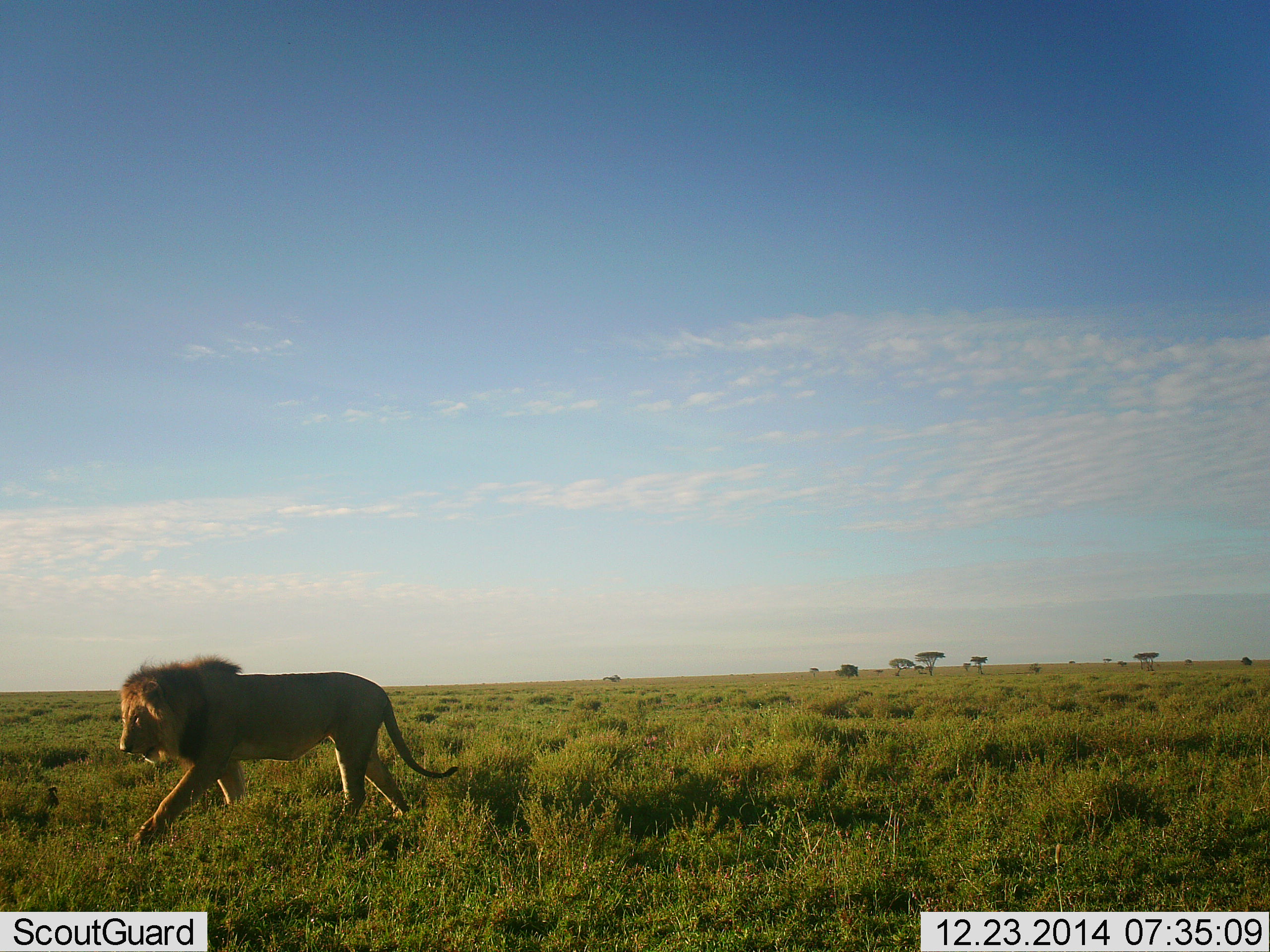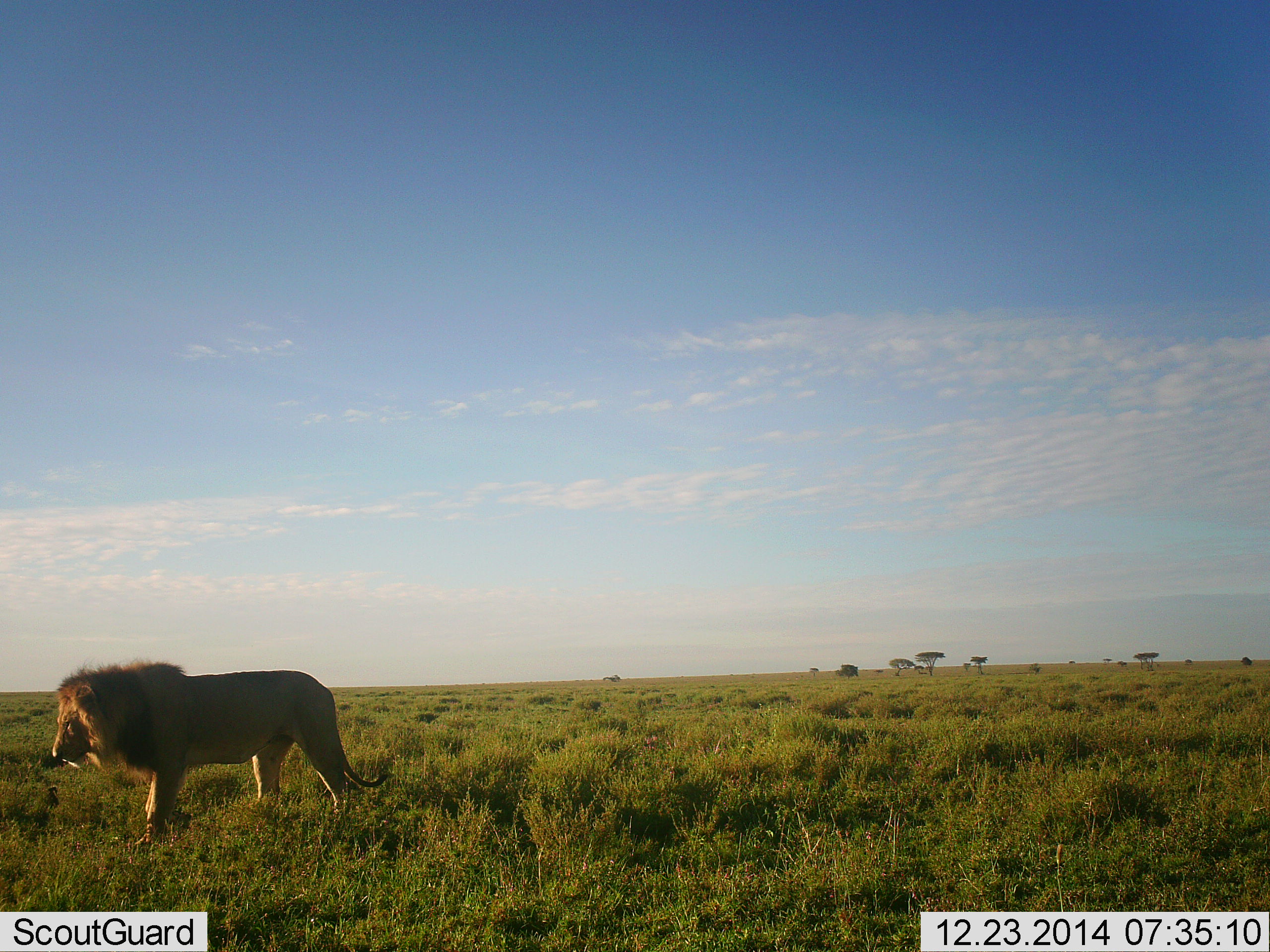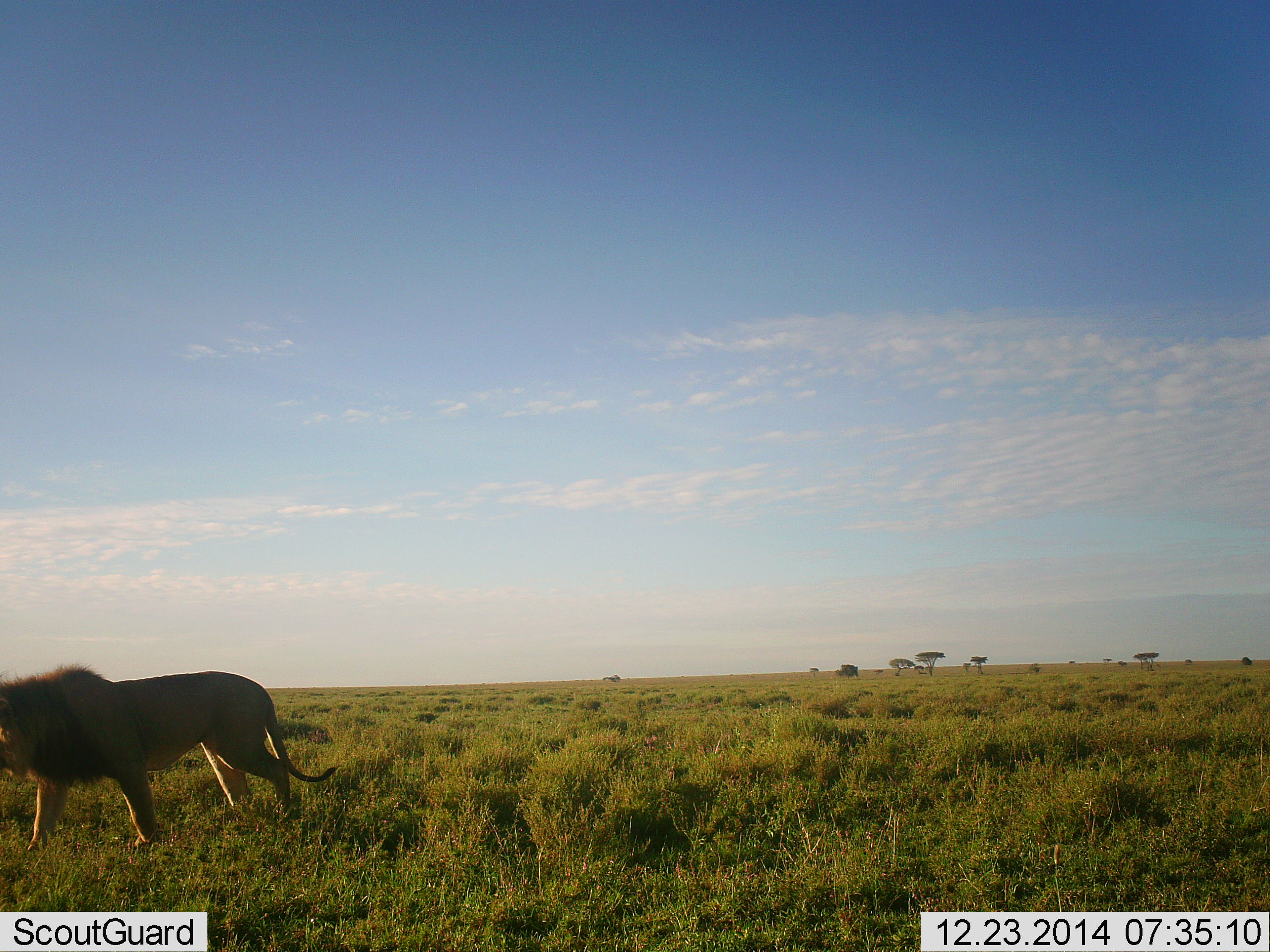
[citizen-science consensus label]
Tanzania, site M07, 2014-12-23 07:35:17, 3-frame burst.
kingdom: Animalia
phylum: Chordata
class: Mammalia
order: Carnivora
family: Felidae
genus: Panthera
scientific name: Panthera leo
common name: lion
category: lionmale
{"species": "lionmale (lion) (Panthera leo)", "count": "1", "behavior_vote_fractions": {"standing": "0%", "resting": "0%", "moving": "100%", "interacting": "0%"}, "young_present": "0%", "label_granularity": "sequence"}